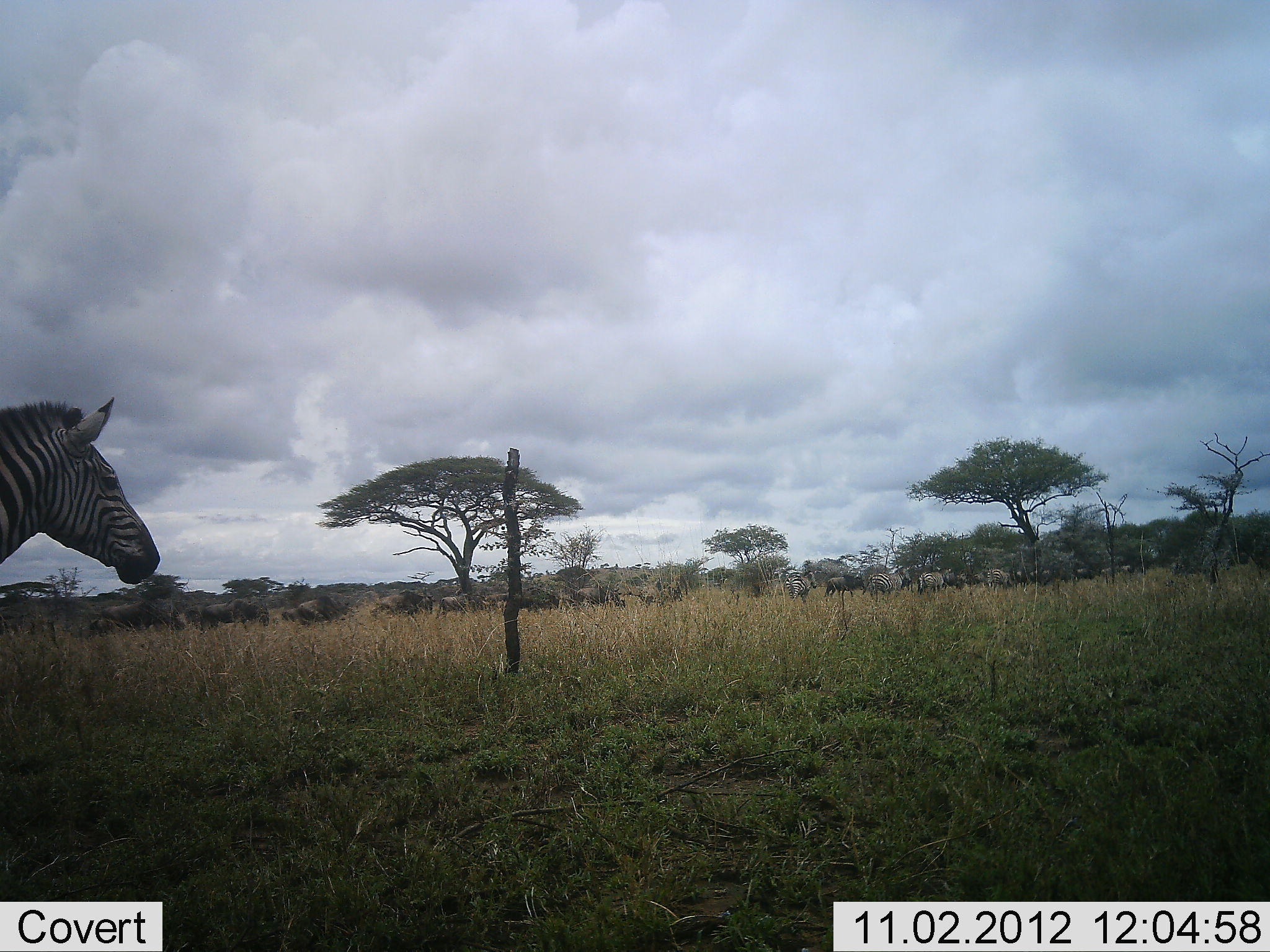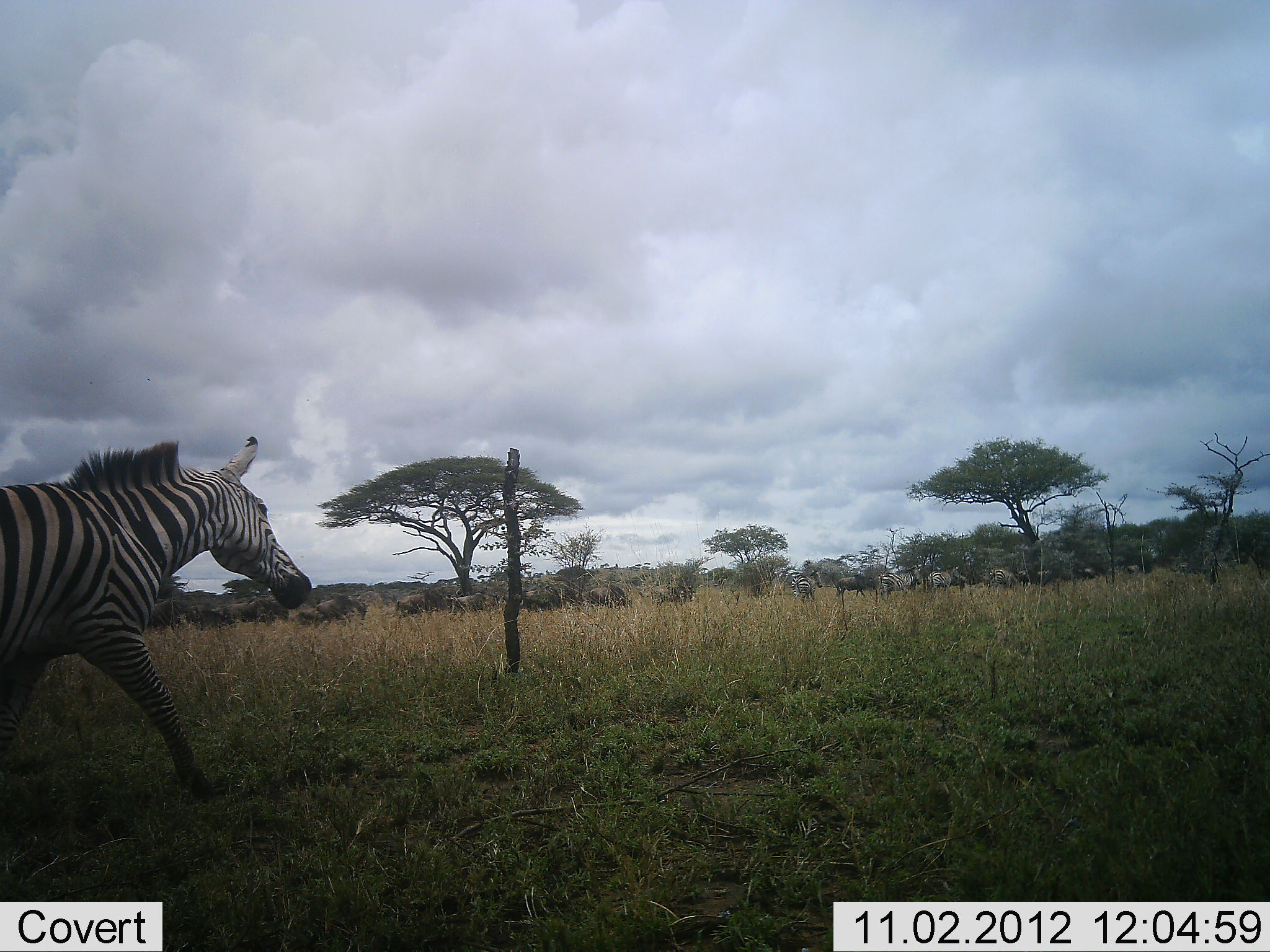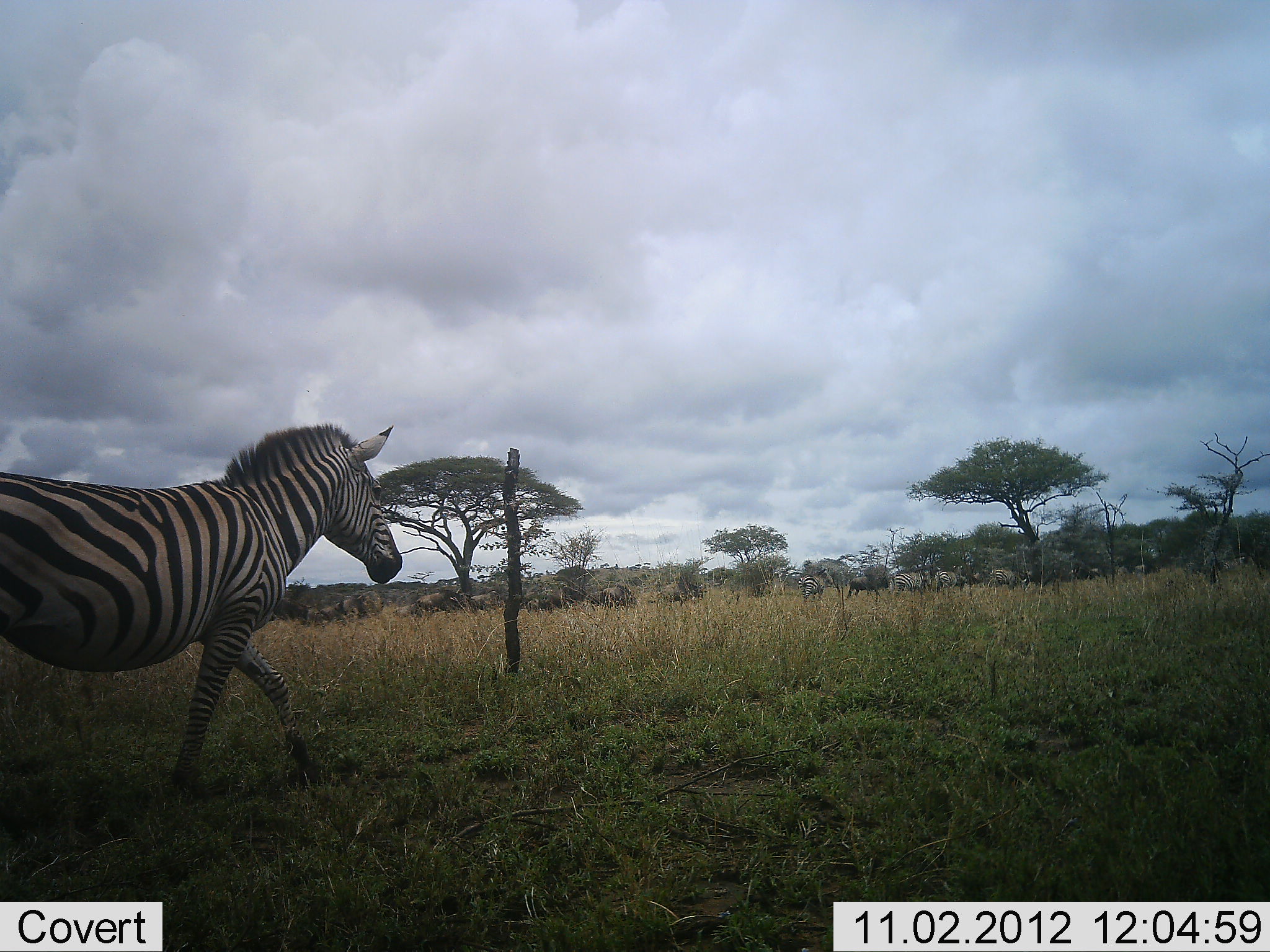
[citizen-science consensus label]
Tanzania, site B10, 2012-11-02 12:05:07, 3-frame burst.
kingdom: Animalia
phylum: Chordata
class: Mammalia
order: Artiodactyla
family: Bovidae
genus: Connochaetes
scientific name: Connochaetes taurinus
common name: blue wildebeest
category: wildebeest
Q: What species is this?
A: Wildebeest (blue wildebeest) (Connochaetes taurinus).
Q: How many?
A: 11-50.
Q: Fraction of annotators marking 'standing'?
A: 0%.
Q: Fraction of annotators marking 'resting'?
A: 0%.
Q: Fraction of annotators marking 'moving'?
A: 100%.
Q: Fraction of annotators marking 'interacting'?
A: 0%.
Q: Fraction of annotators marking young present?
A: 0%.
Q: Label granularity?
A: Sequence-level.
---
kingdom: Animalia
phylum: Chordata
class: Mammalia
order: Perissodactyla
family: Equidae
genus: Equus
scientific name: Equus quagga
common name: plains zebra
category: zebra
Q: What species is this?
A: Zebra (plains zebra) (Equus quagga).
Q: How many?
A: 1.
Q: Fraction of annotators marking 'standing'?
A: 0%.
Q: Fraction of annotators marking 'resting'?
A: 0%.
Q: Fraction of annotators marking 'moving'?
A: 100%.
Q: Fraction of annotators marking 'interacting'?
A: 0%.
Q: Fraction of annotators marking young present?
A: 0%.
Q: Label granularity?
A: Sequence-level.